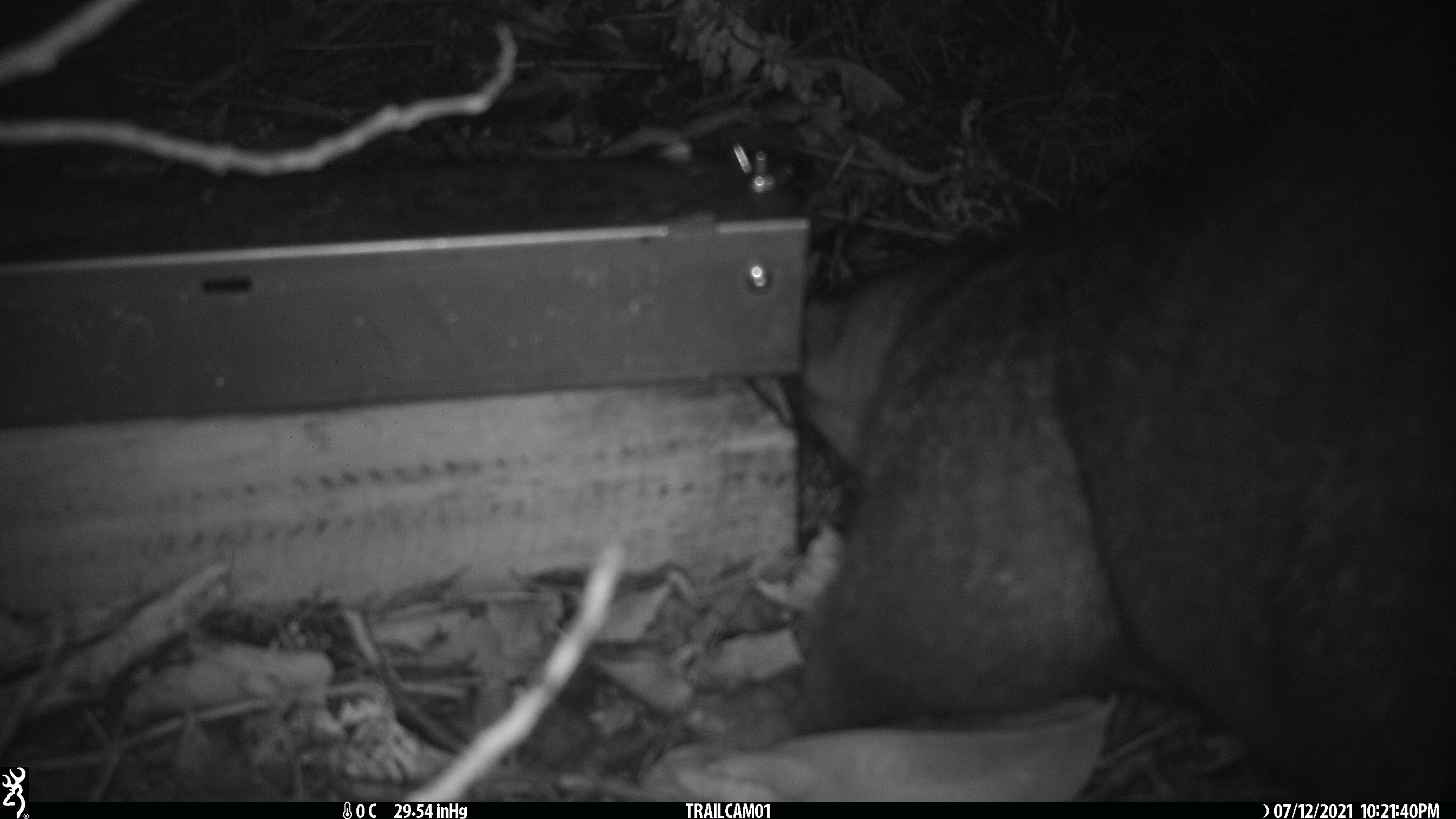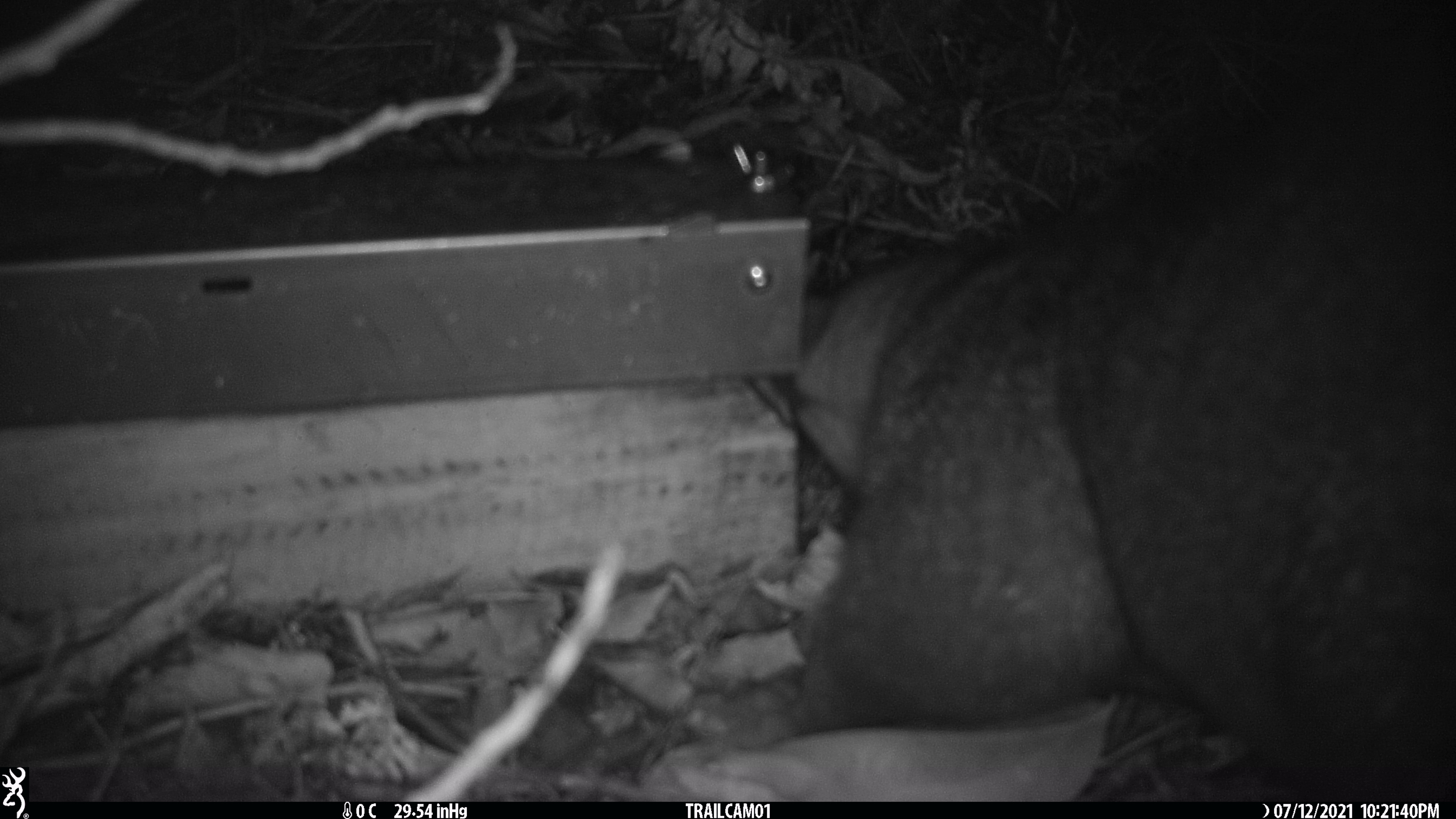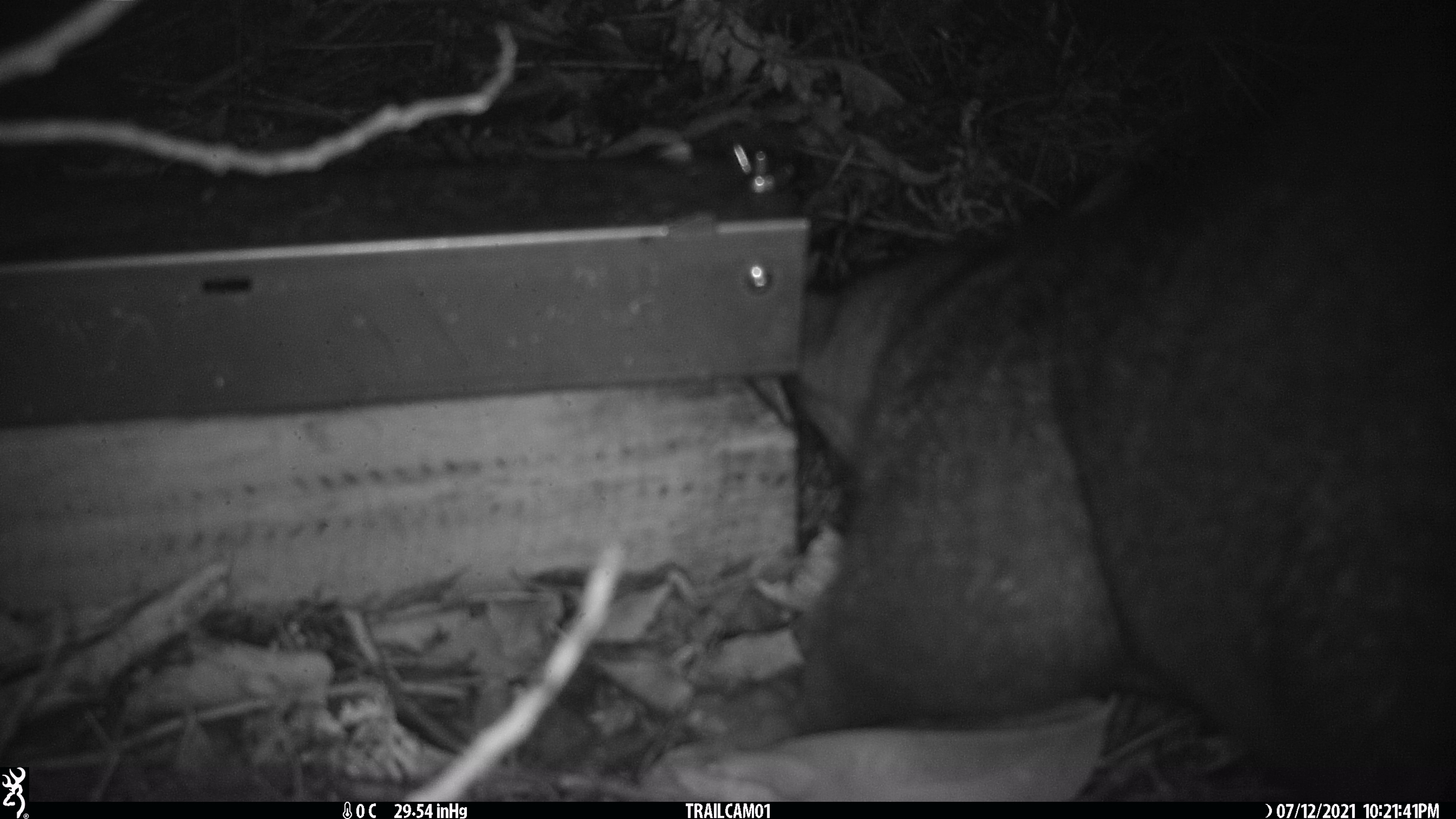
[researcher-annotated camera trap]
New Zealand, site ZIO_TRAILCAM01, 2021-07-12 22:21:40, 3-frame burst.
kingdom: Animalia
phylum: Chordata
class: Mammalia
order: Diprotodontia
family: Phalangeridae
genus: Trichosurus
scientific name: Trichosurus vulpecula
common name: common brushtail possum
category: possum